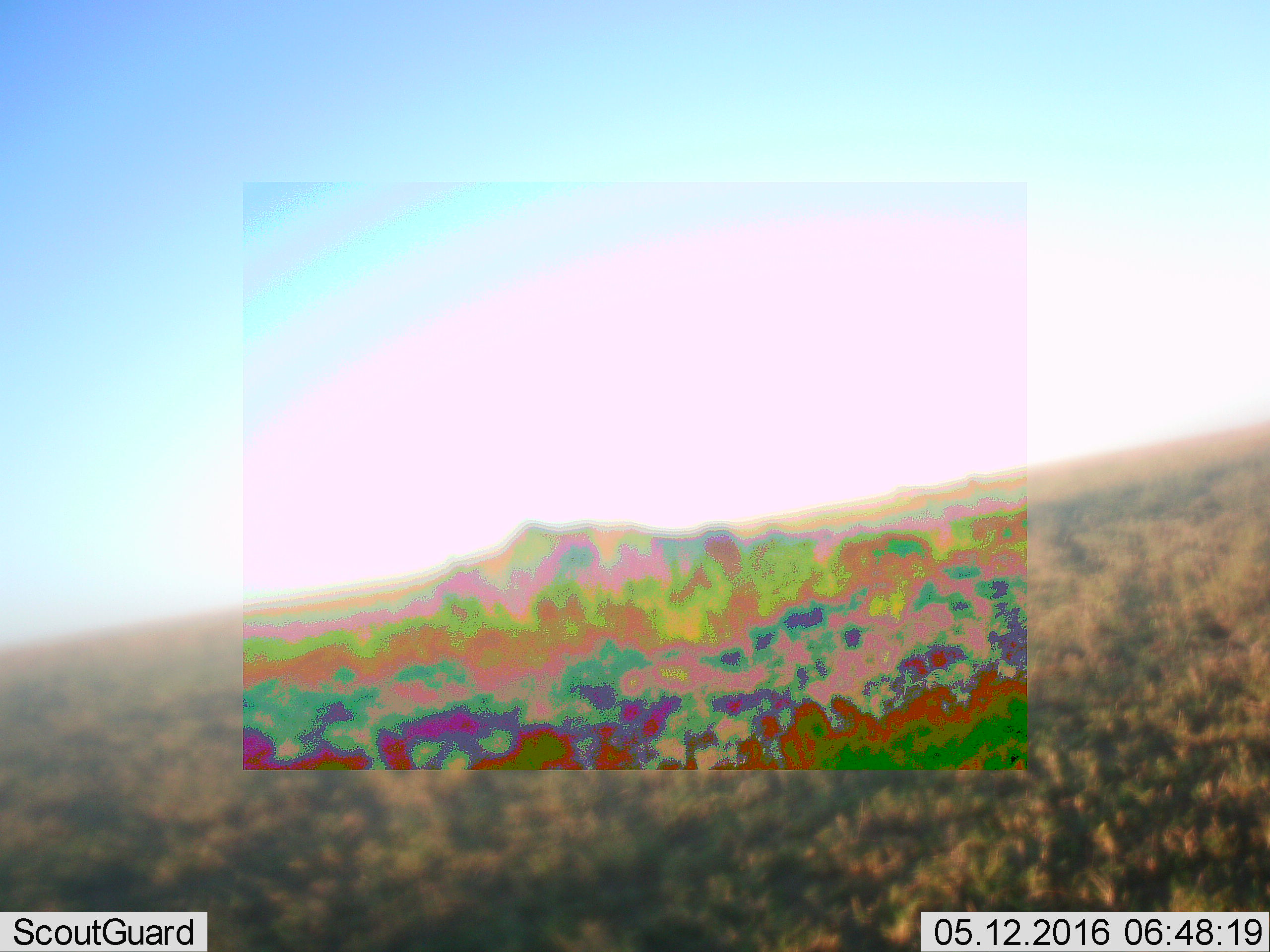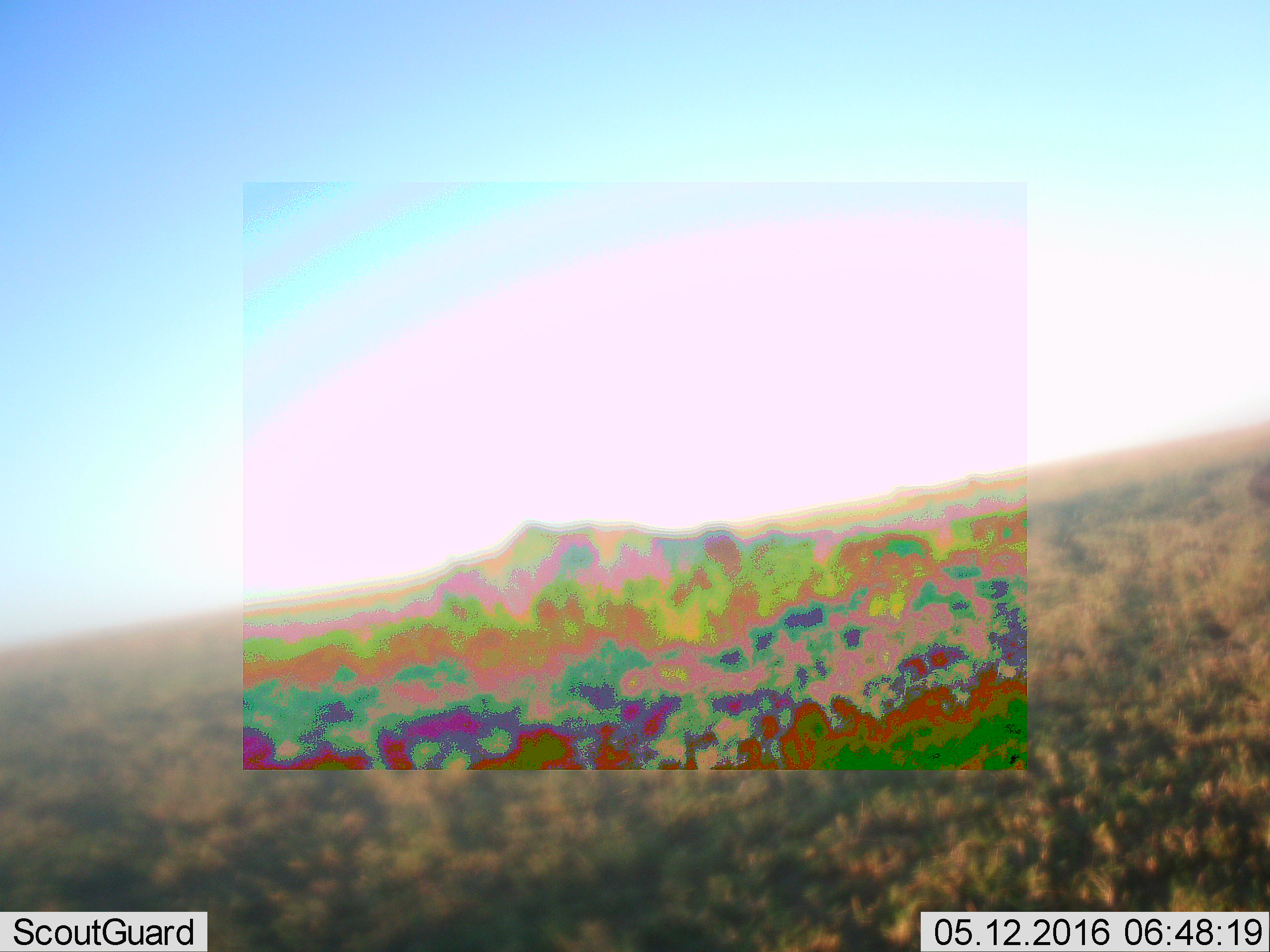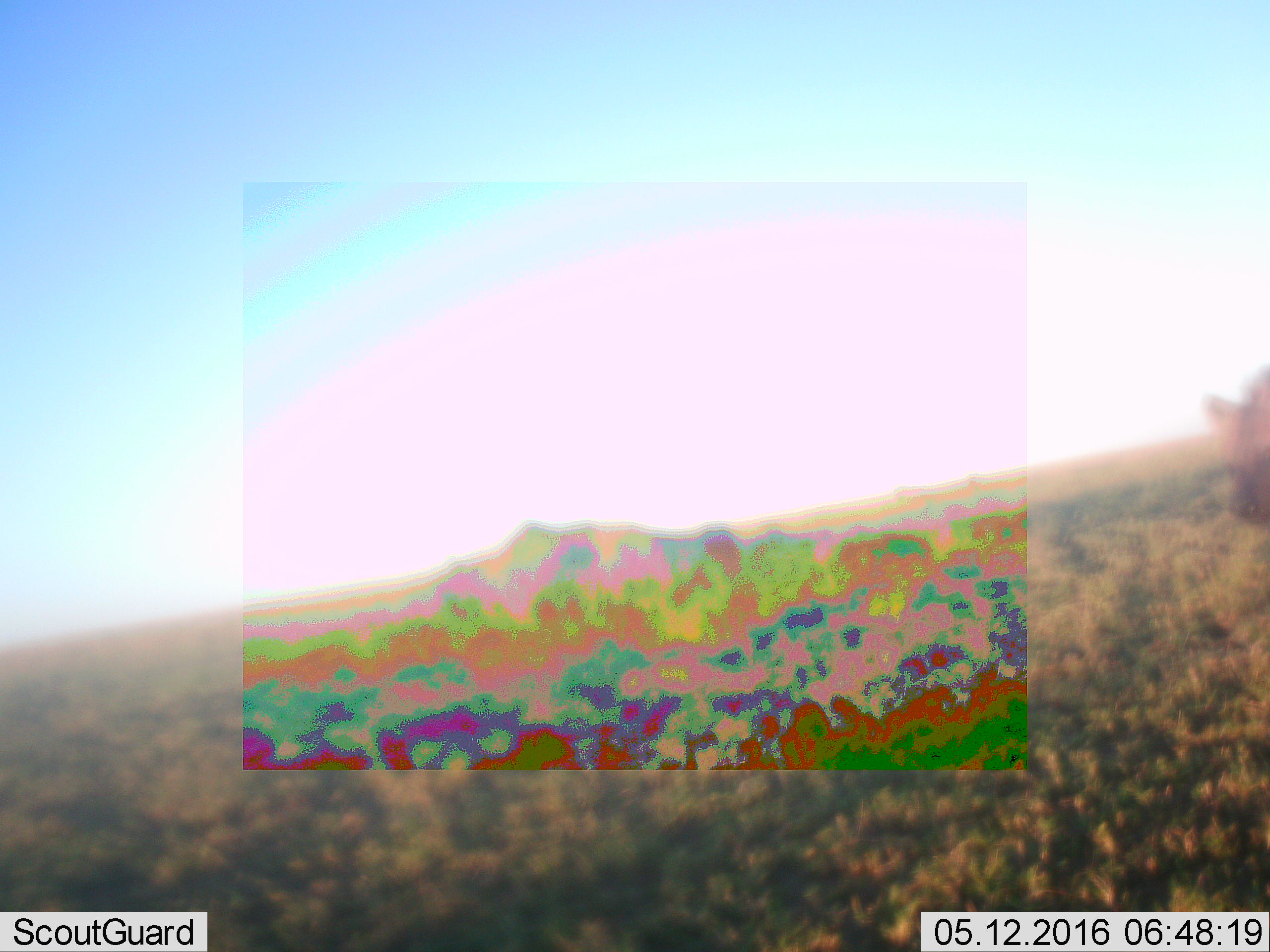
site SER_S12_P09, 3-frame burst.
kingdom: Animalia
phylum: Chordata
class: Mammalia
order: Carnivora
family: Hyaenidae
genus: Crocuta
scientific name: Crocuta crocuta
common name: spotted hyena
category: hyenaspotted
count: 1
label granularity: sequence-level